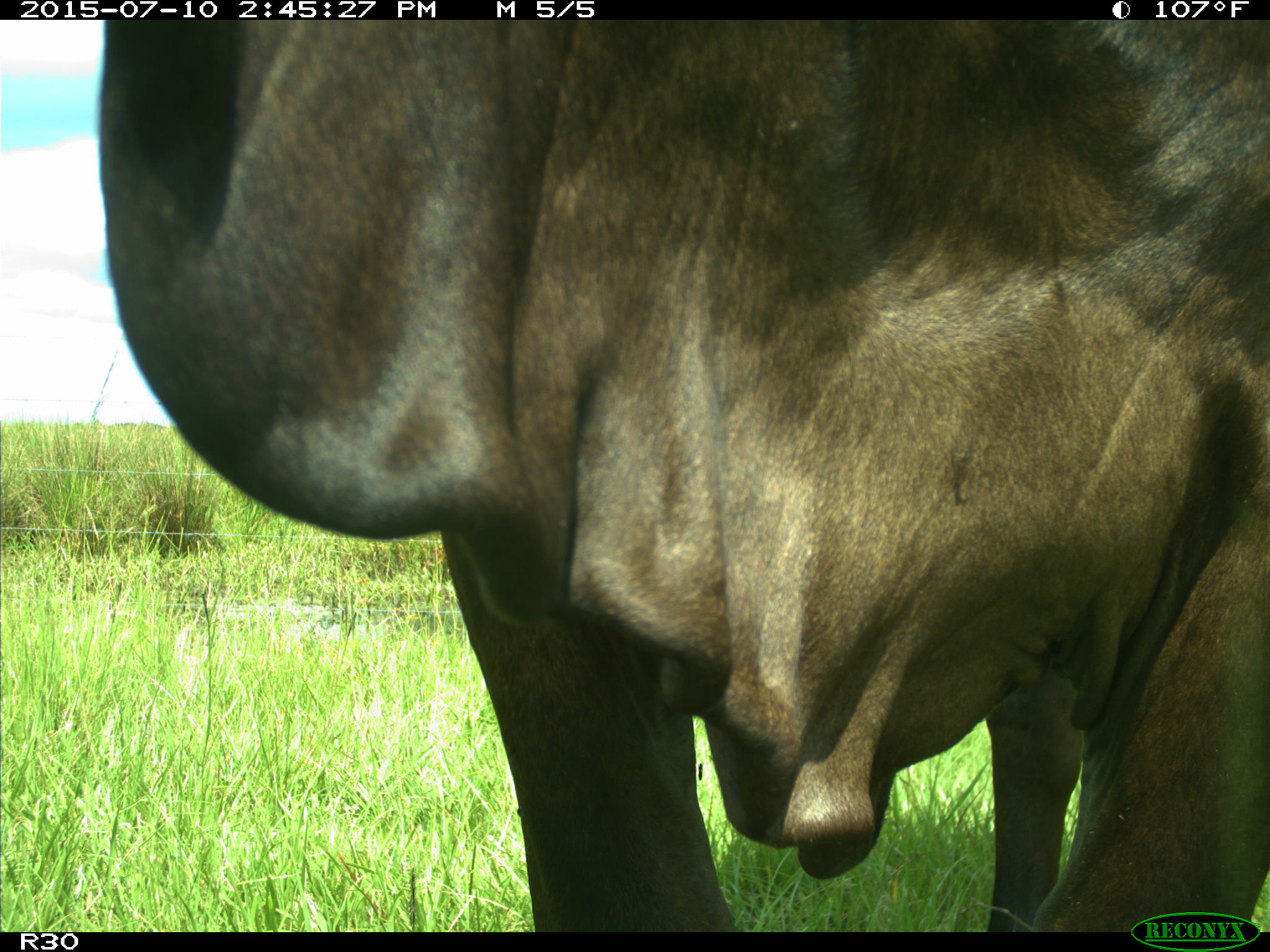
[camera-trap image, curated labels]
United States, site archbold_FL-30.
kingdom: Animalia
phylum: Chordata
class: Mammalia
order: Artiodactyla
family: Bovidae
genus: Bos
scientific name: Bos taurus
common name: domestic cow